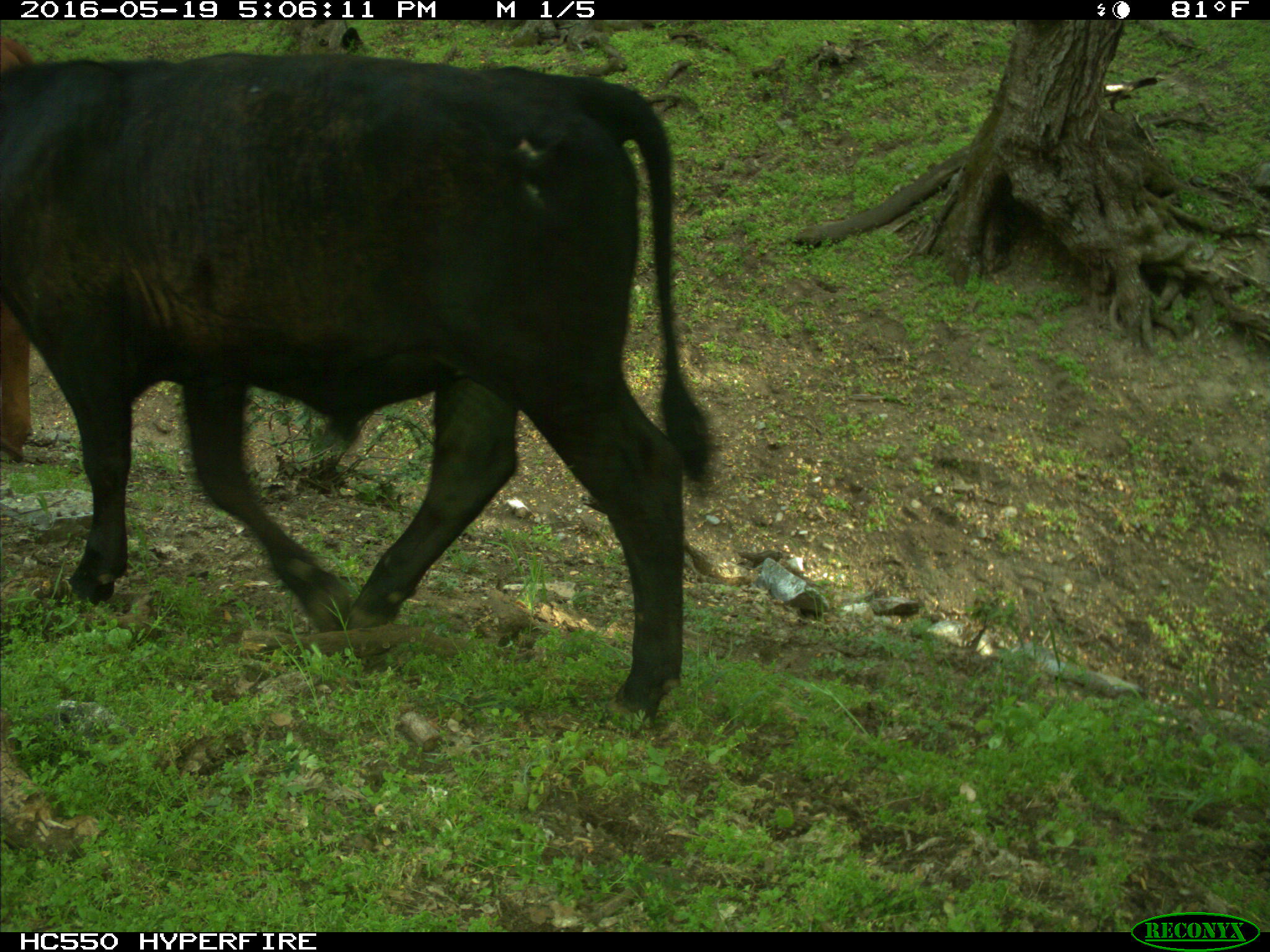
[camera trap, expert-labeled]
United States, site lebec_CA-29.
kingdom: Animalia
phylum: Chordata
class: Mammalia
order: Artiodactyla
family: Bovidae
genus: Bos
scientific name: Bos taurus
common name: domestic cow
Bos taurus (domestic cow).